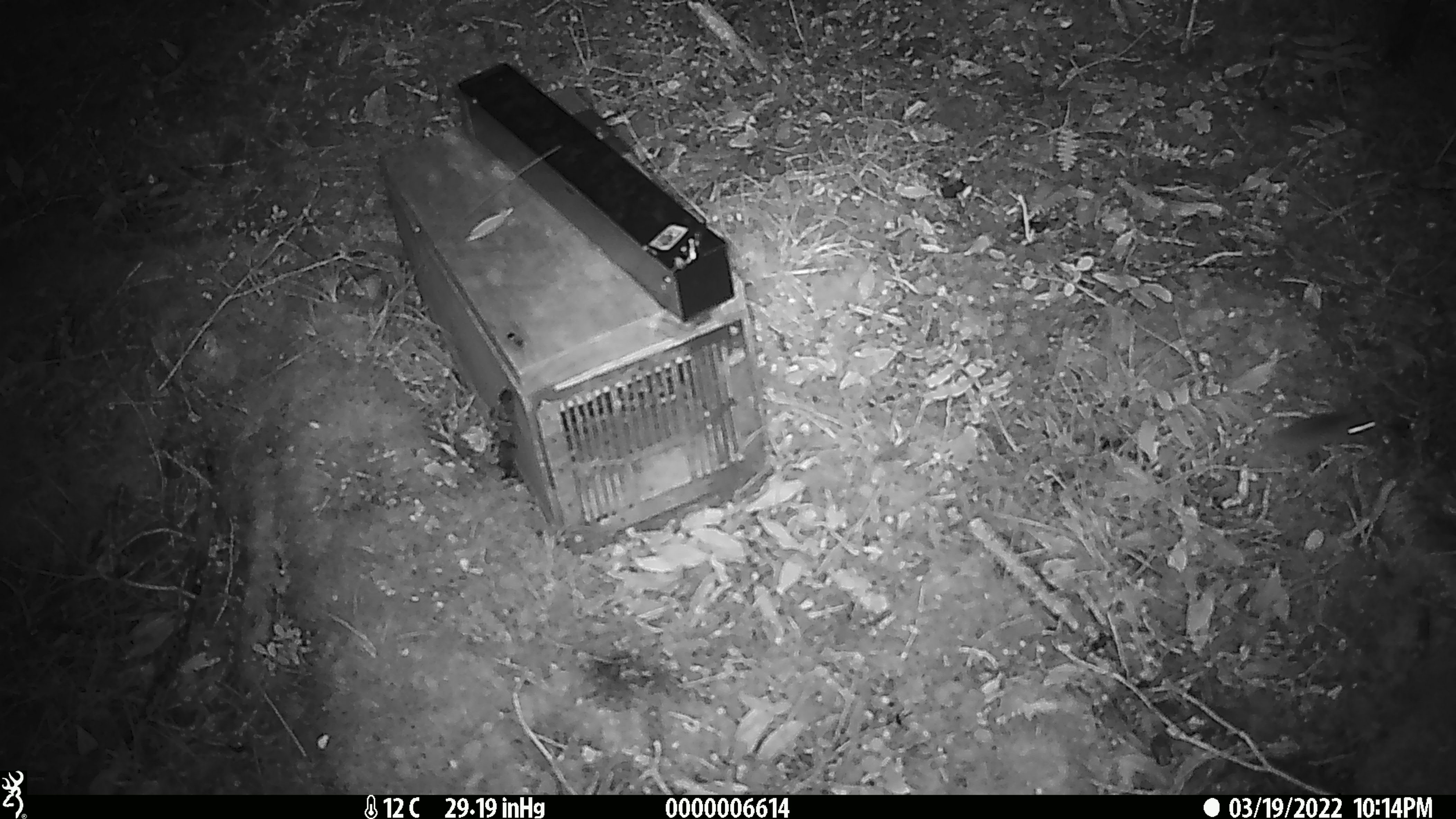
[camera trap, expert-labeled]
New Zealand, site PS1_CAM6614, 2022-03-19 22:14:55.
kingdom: Animalia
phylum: Chordata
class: Mammalia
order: Rodentia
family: Muridae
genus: Mus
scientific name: Mus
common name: mouse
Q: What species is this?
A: Mouse (Mus).